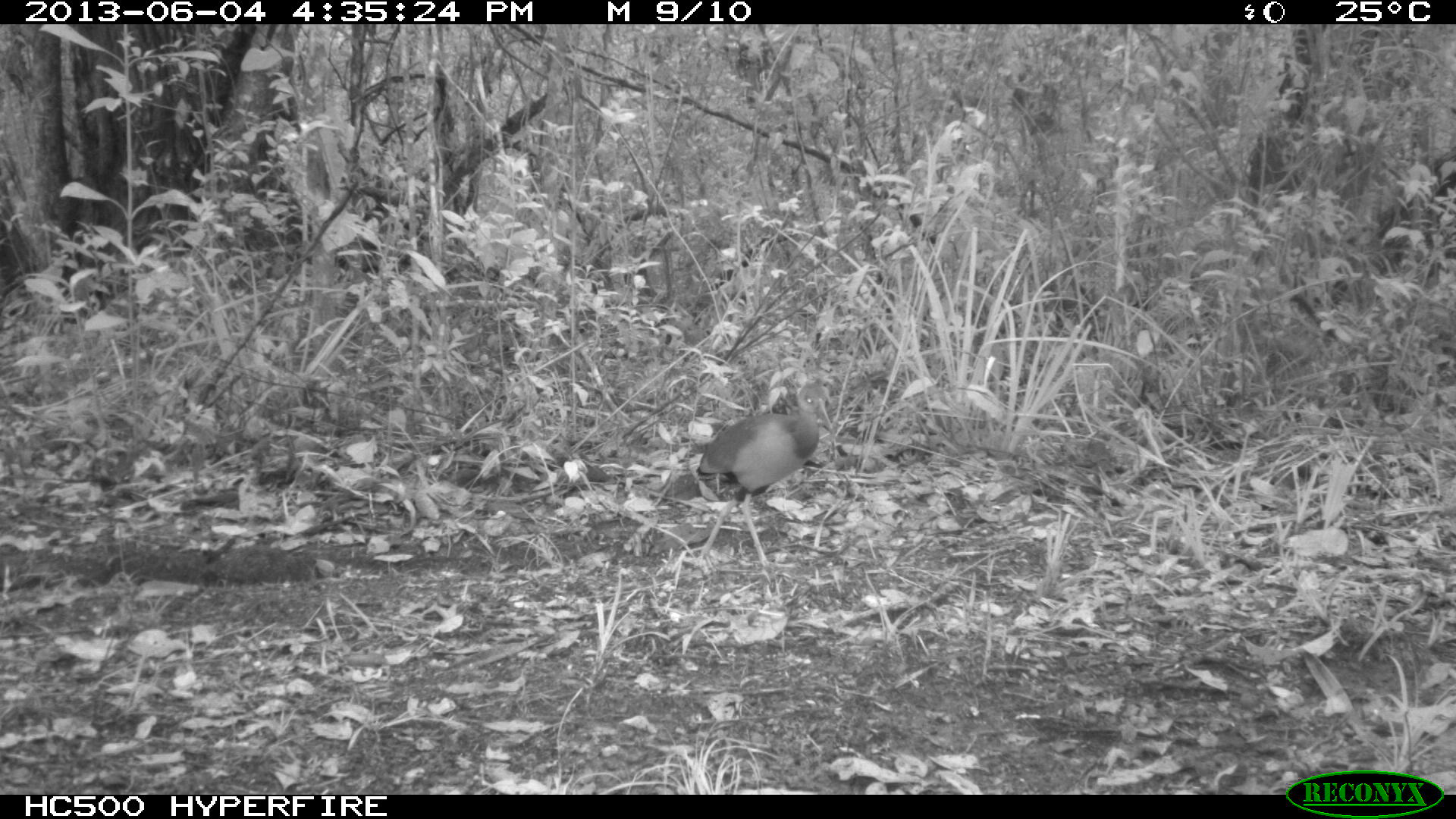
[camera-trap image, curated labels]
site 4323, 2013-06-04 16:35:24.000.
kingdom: Animalia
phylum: Chordata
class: Aves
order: Gruiformes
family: Rallidae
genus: Aramides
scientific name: Aramides cajaneus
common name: gray-necked wood-rail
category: aramides cajanea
Aramides cajanea (gray-necked wood-rail) (Aramides cajaneus), count 1.